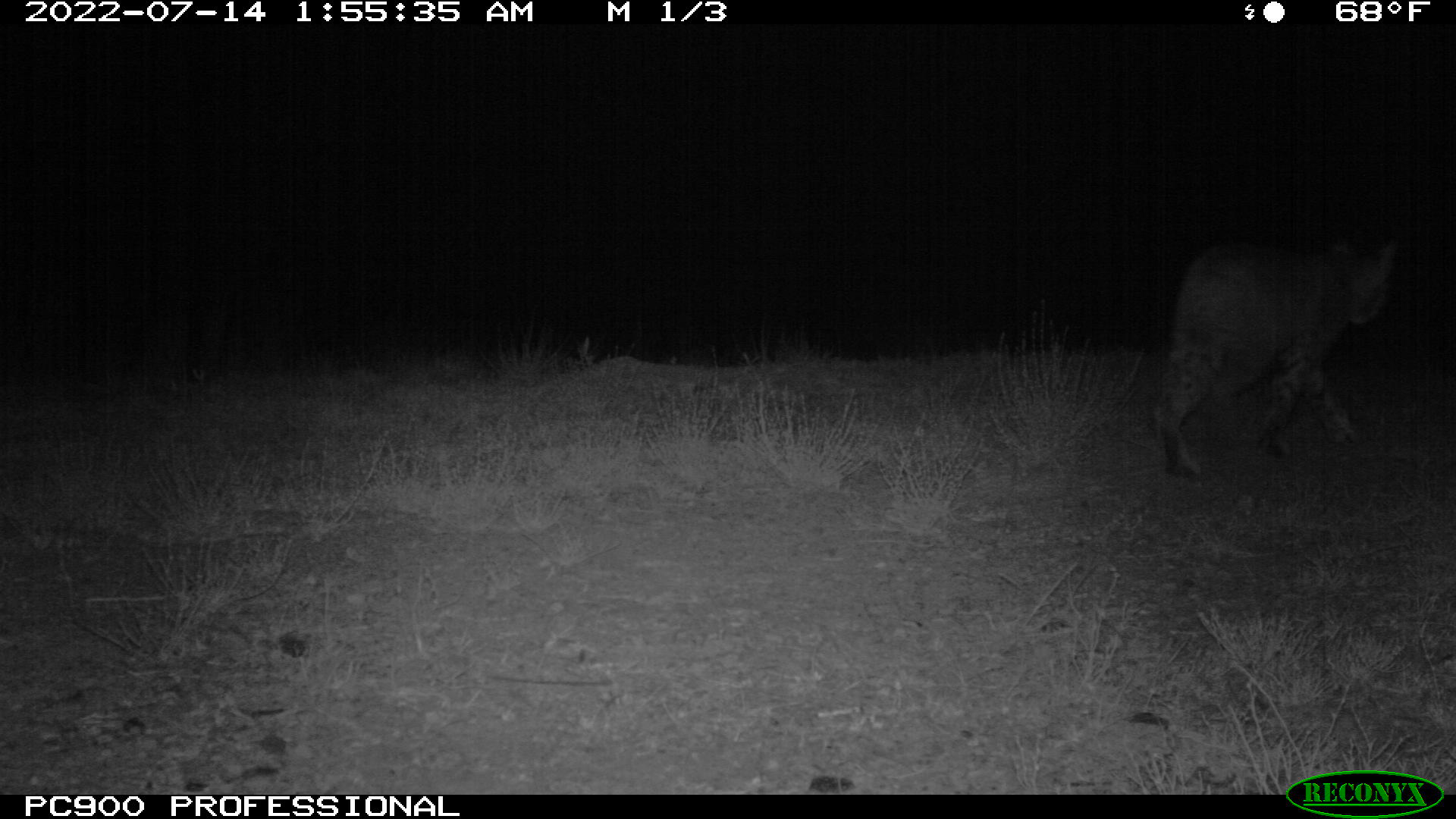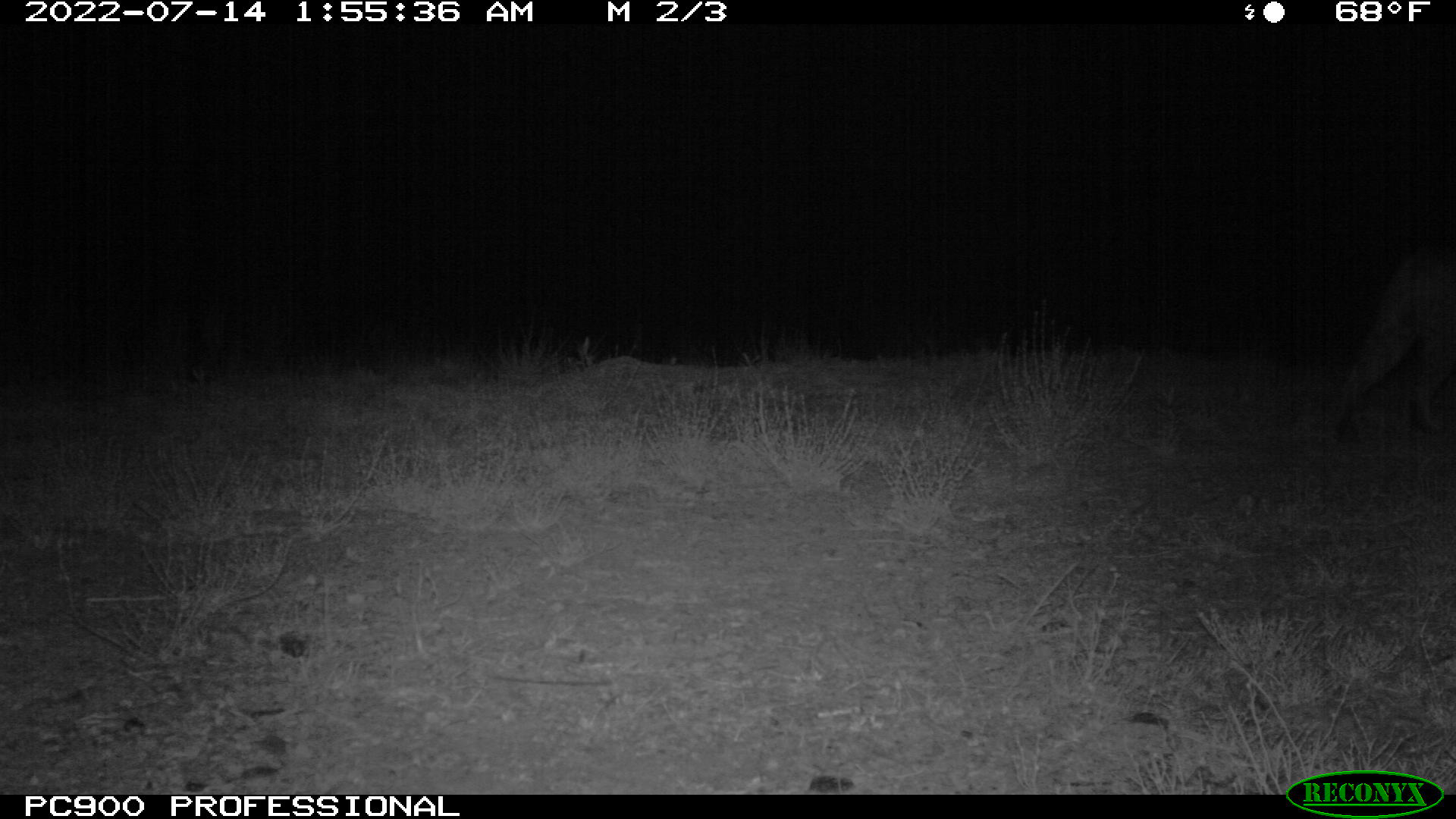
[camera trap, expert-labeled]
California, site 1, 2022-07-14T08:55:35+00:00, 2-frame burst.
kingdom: Animalia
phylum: Chordata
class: Mammalia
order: Carnivora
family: Felidae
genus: Lynx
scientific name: Lynx rufus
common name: bobcat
Bobcat (Lynx rufus).